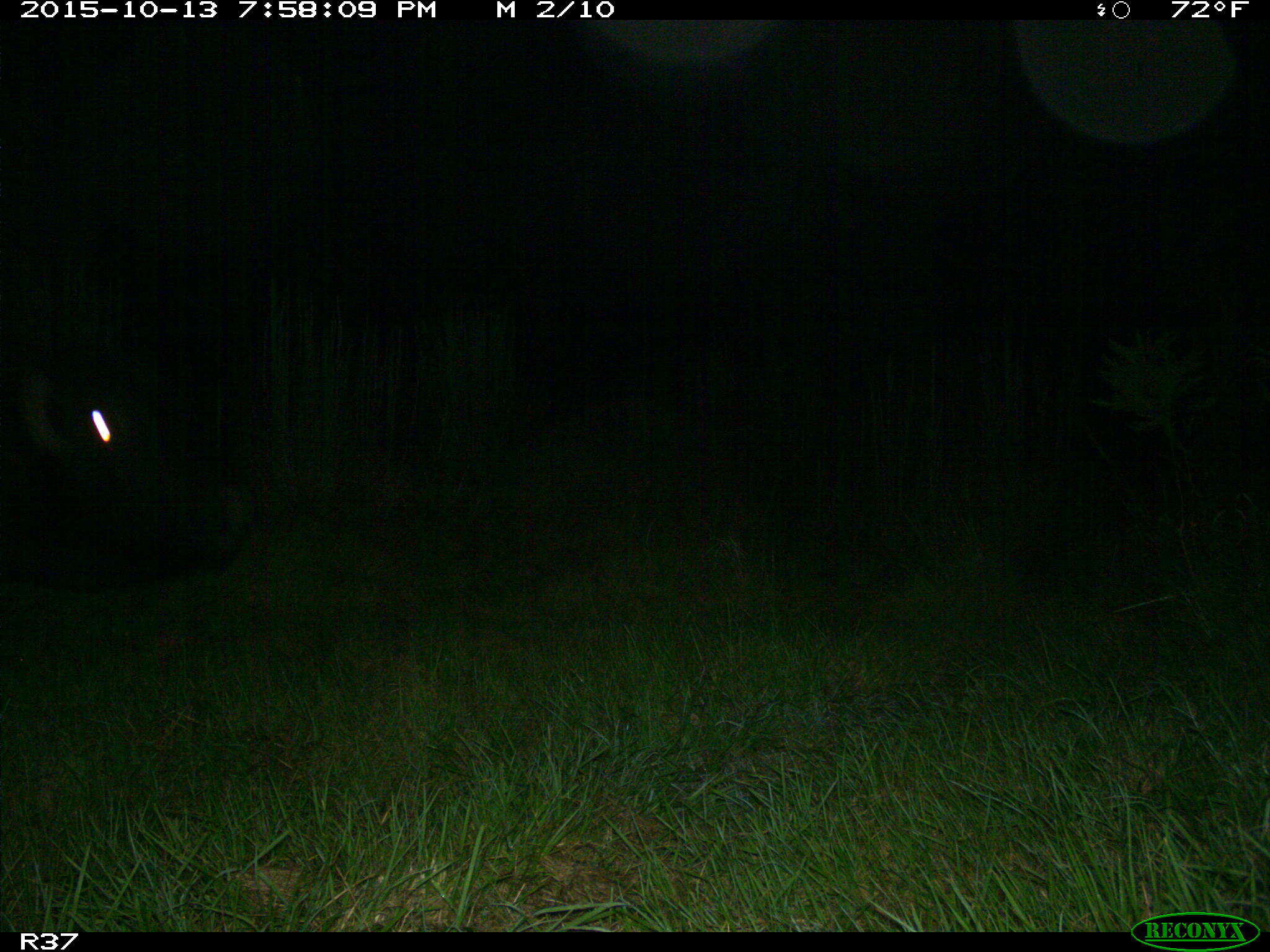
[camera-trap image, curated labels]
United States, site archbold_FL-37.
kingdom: Animalia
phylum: Chordata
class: Mammalia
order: Artiodactyla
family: Bovidae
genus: Bos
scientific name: Bos taurus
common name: domestic cow